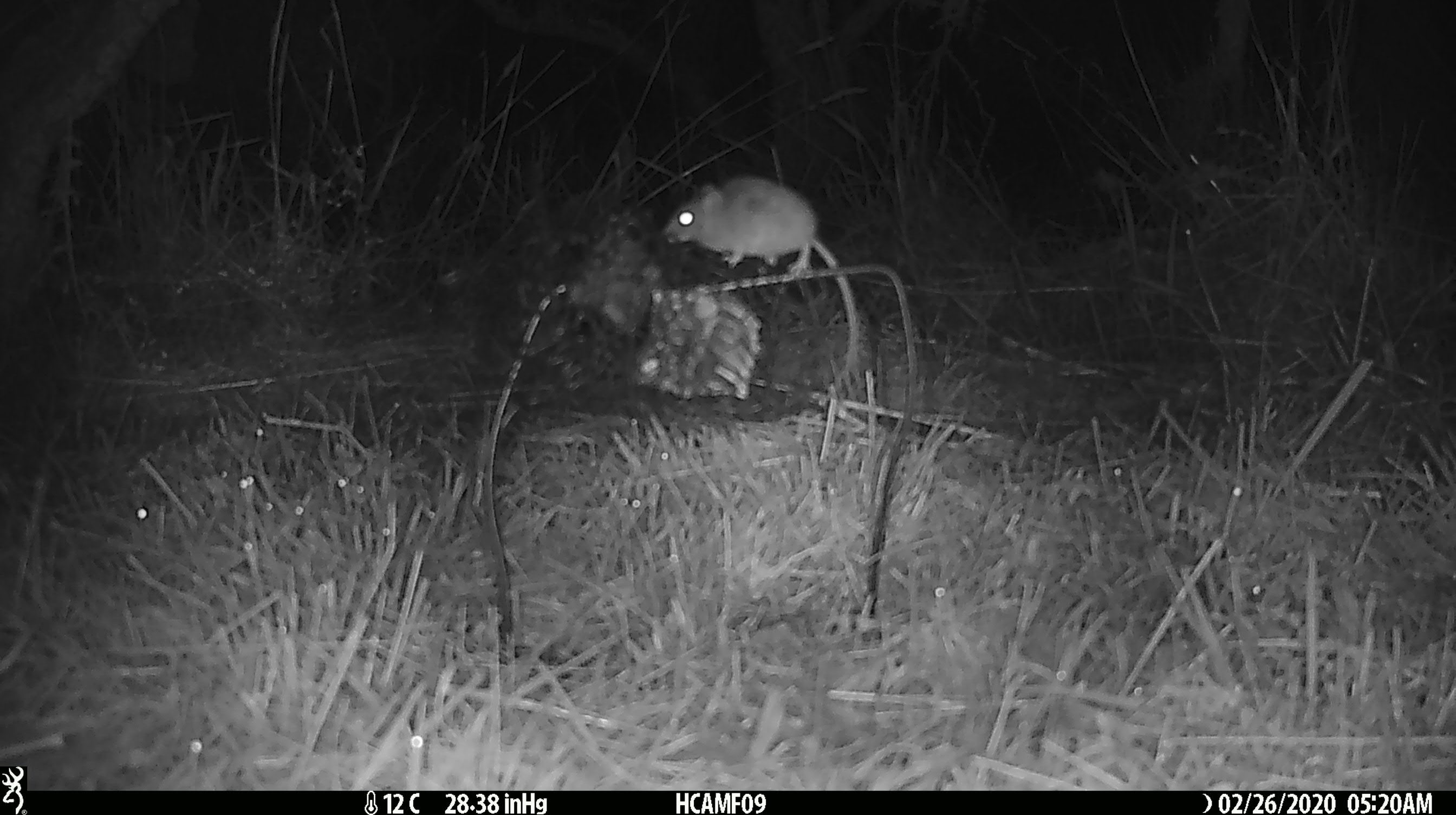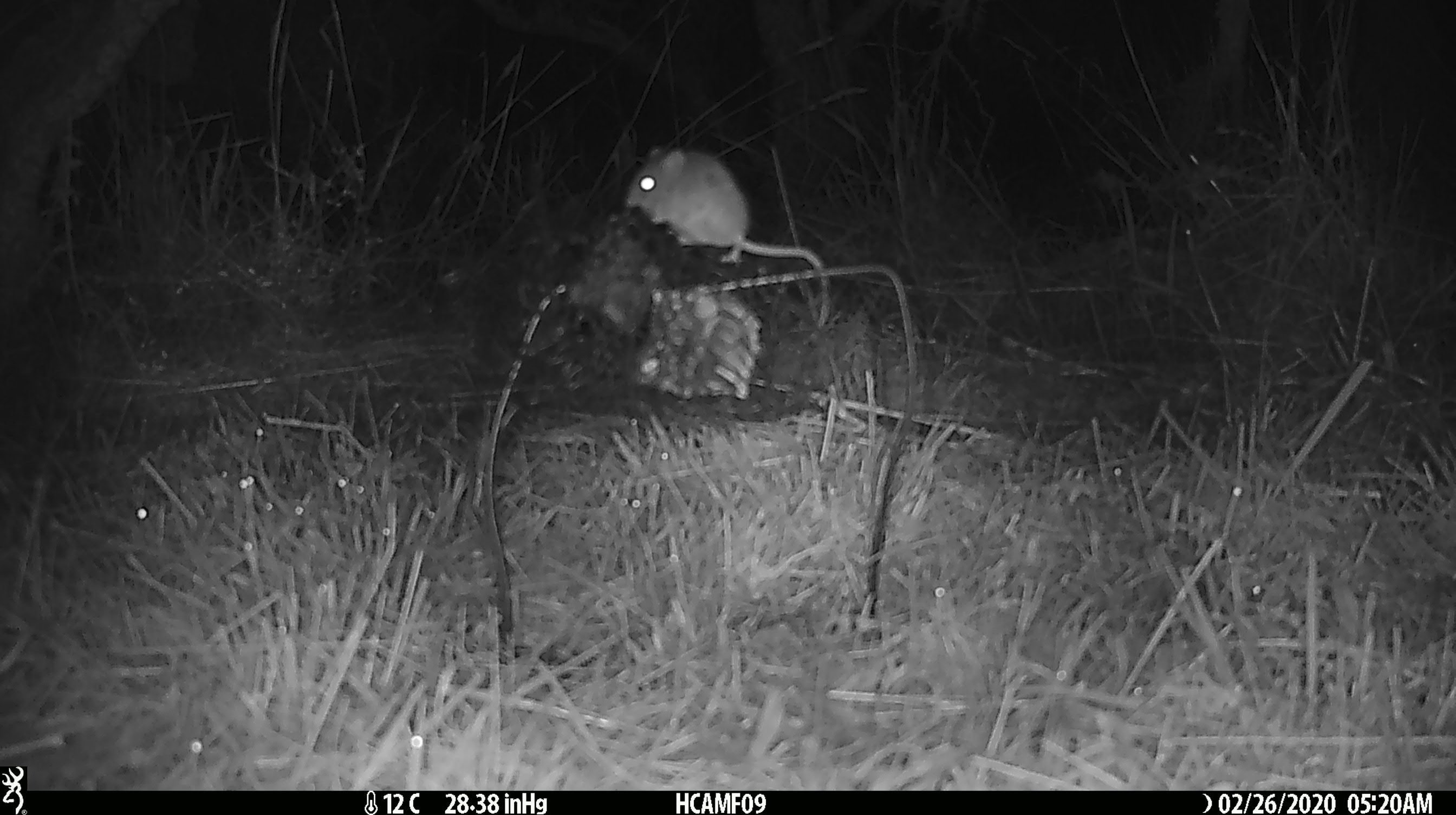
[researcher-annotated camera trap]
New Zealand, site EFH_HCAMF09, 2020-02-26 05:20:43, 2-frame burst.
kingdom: Animalia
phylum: Chordata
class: Mammalia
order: Rodentia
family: Muridae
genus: Mus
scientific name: Mus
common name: mouse